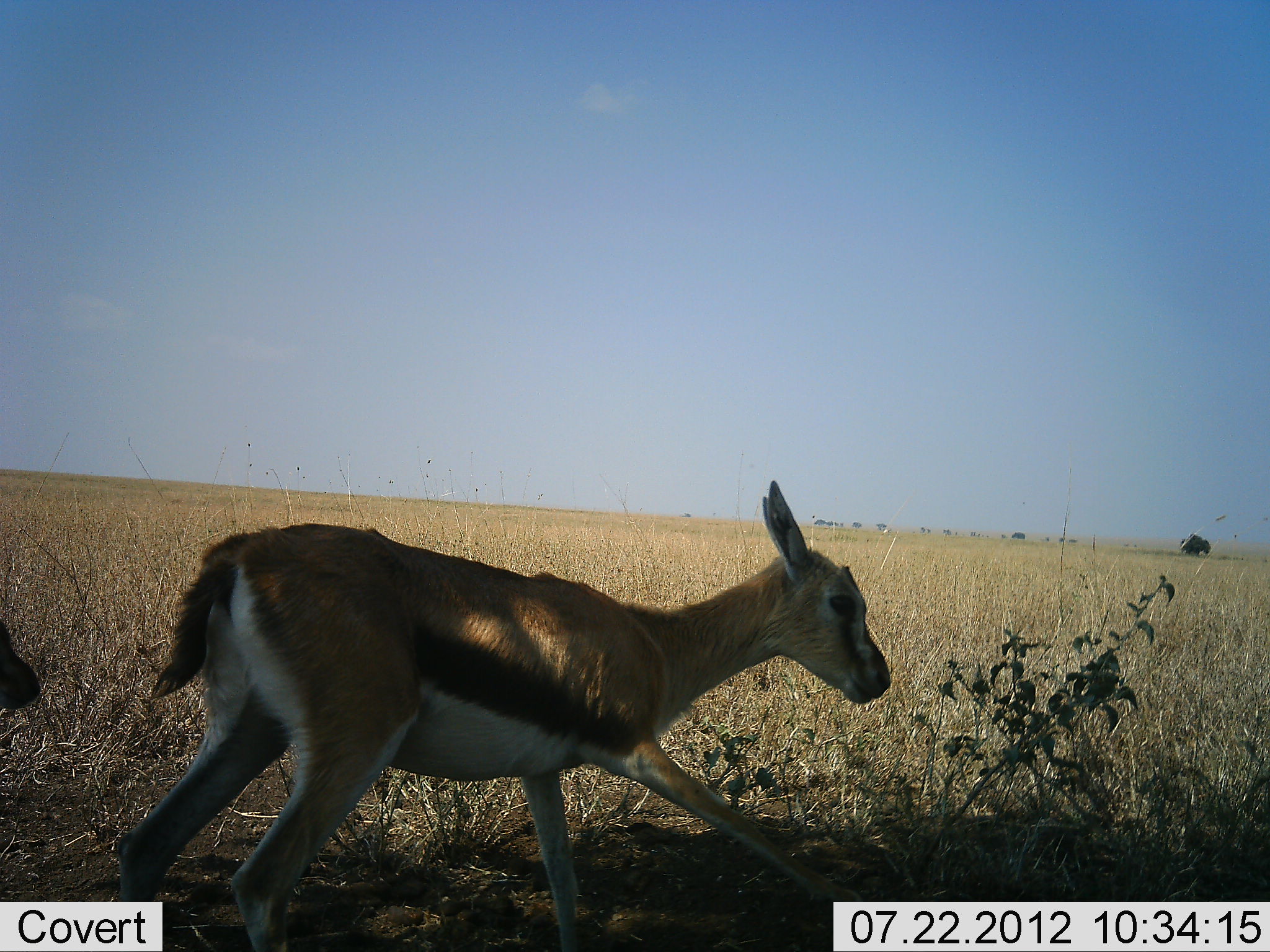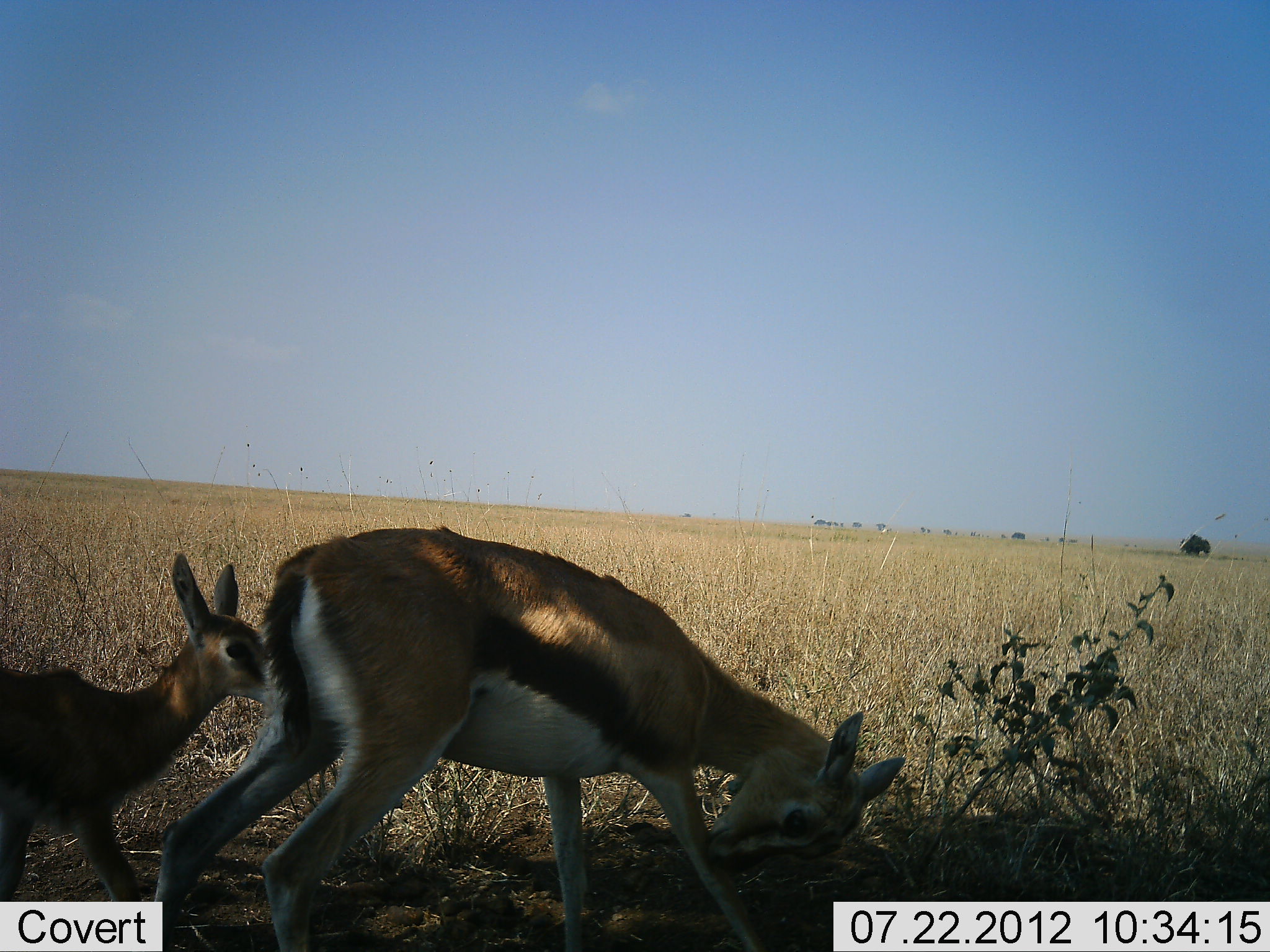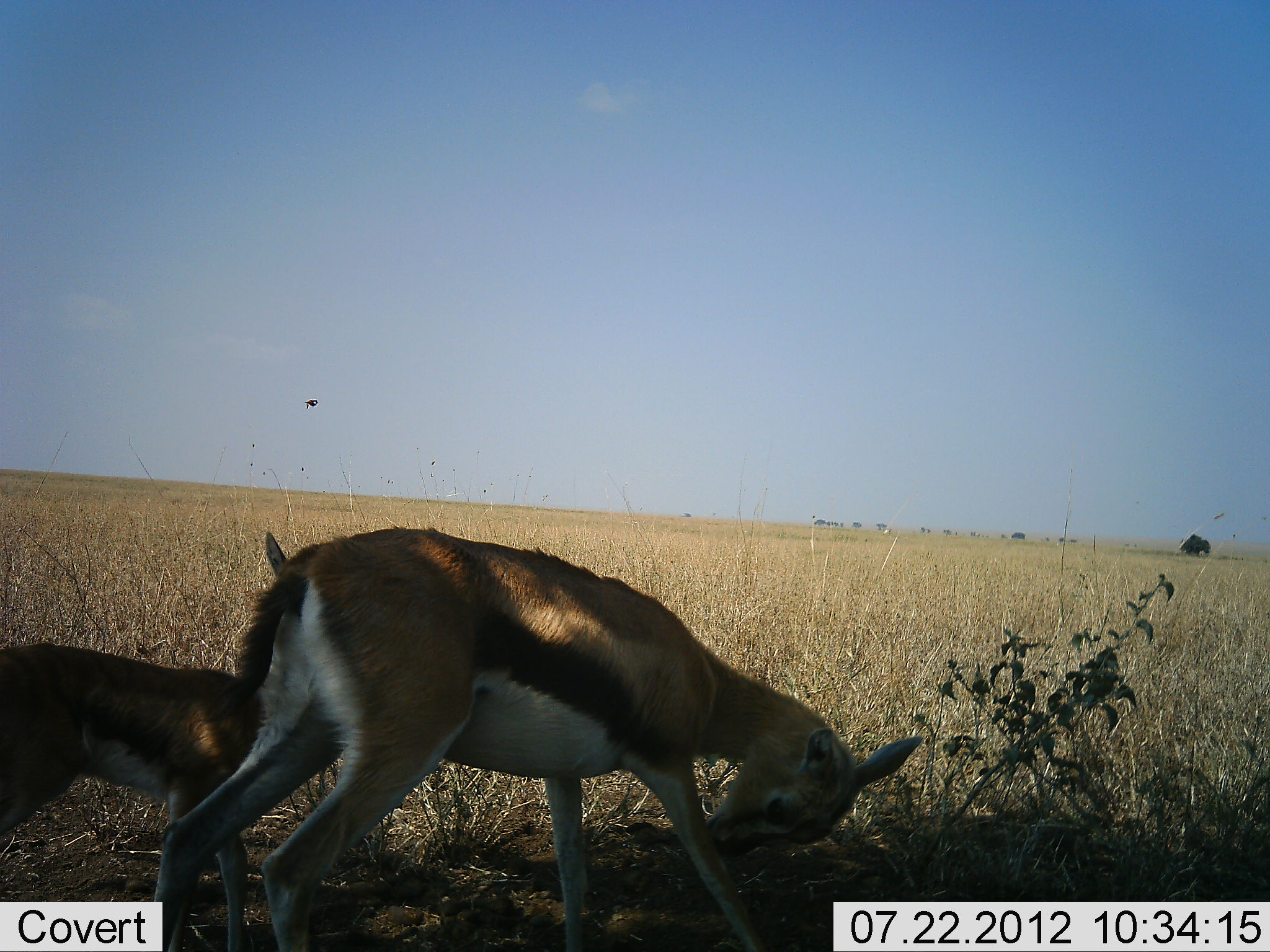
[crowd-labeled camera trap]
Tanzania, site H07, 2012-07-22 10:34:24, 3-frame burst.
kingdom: Animalia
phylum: Chordata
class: Mammalia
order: Artiodactyla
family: Bovidae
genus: Eudorcas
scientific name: Eudorcas thomsonii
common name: thomson's gazelle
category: gazellethomsons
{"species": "gazellethomsons (thomson's gazelle) (Eudorcas thomsonii)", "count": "2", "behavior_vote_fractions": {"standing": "70%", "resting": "0%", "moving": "50%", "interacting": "0%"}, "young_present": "90%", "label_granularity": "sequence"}